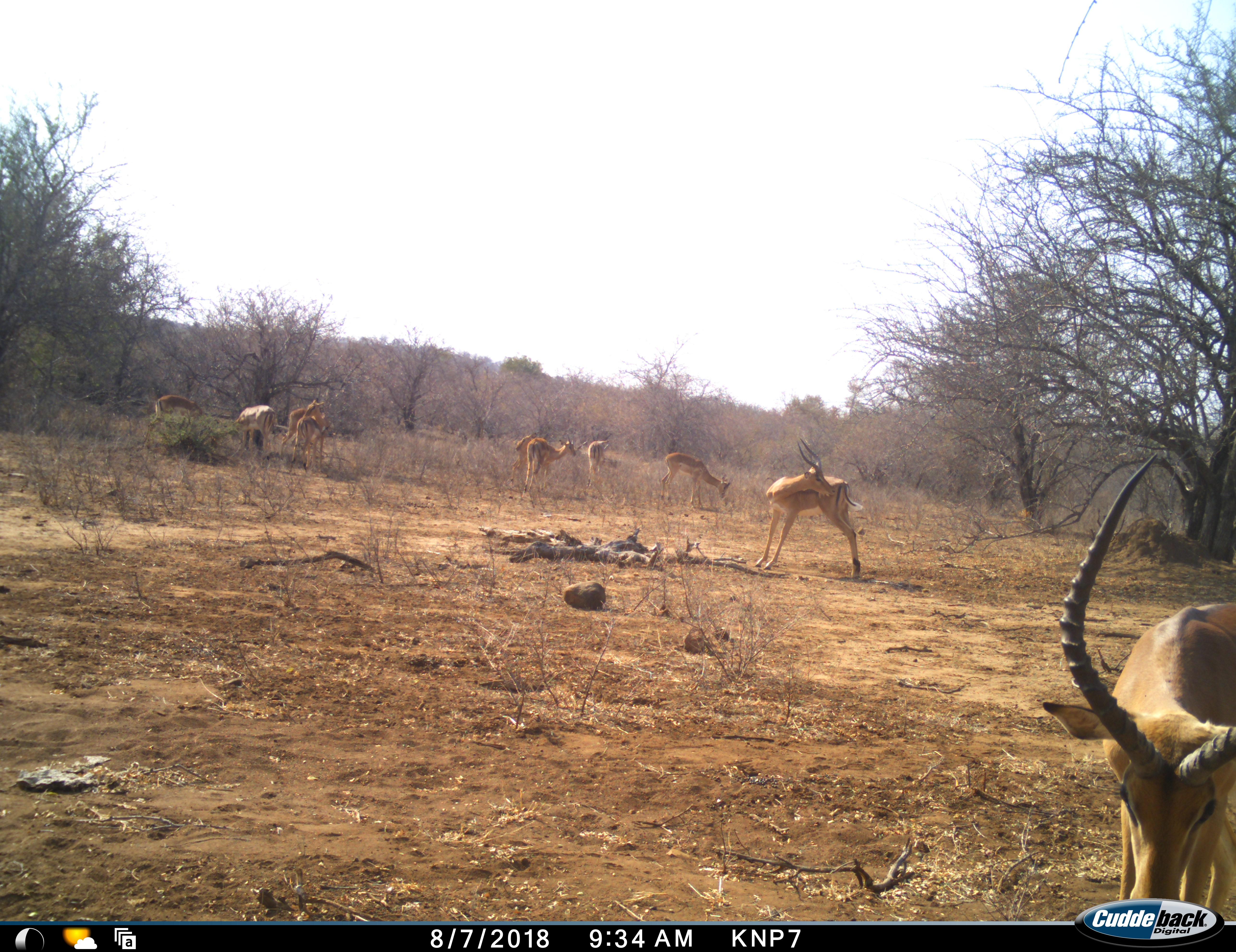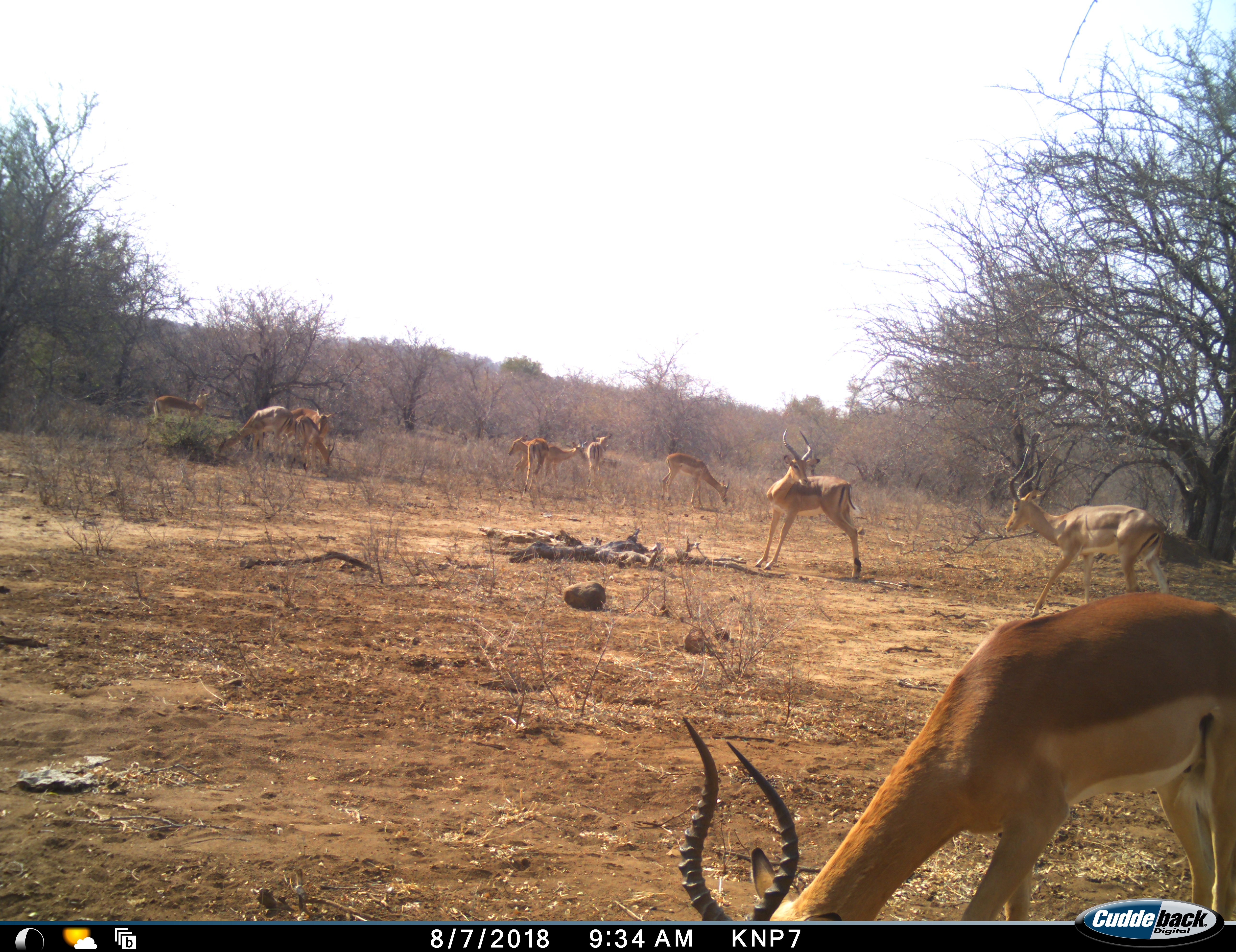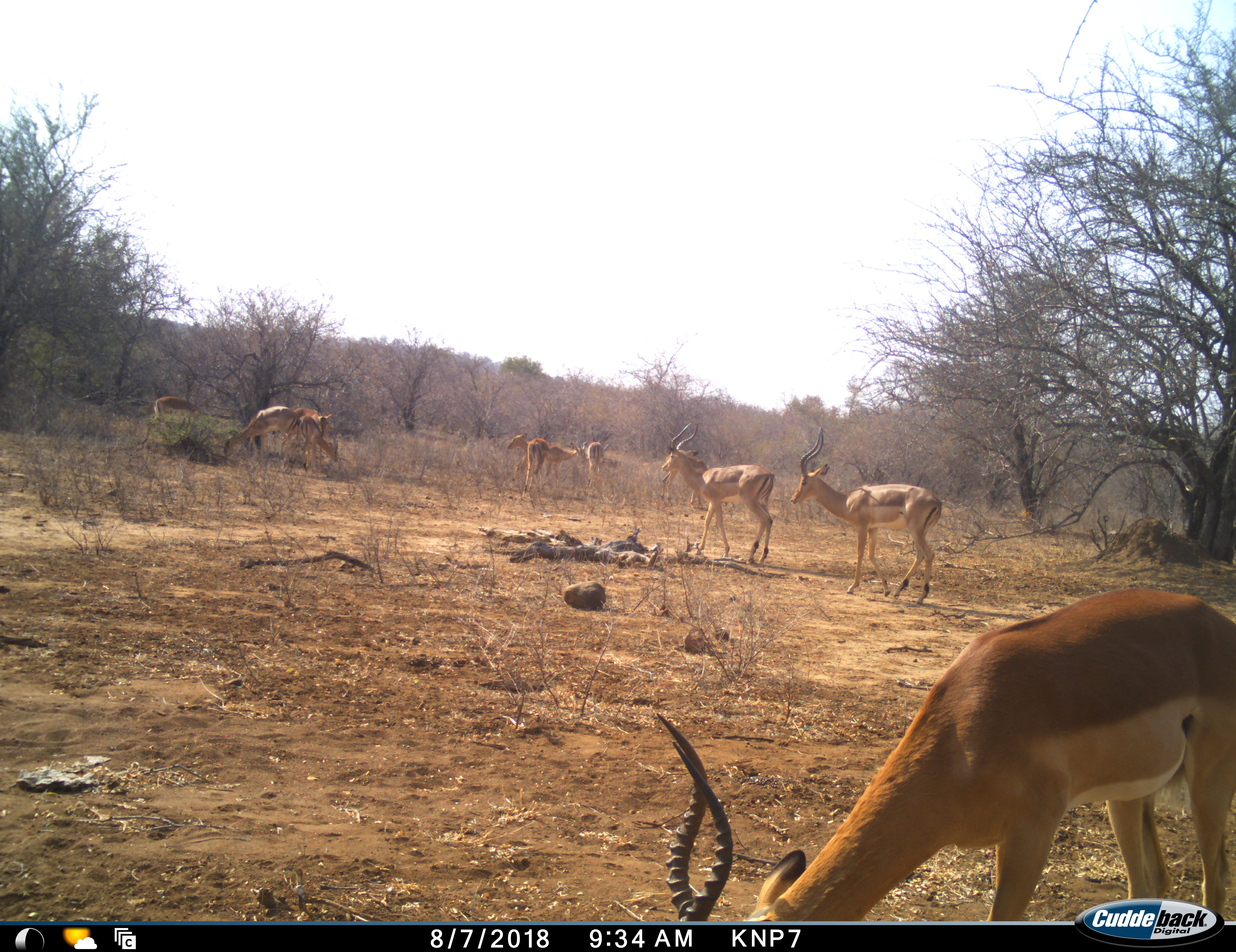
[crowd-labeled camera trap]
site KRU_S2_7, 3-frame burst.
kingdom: Animalia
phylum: Chordata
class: Mammalia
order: Artiodactyla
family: Bovidae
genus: Aepyceros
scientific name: Aepyceros melampus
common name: impala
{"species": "impala (Aepyceros melampus)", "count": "10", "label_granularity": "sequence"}